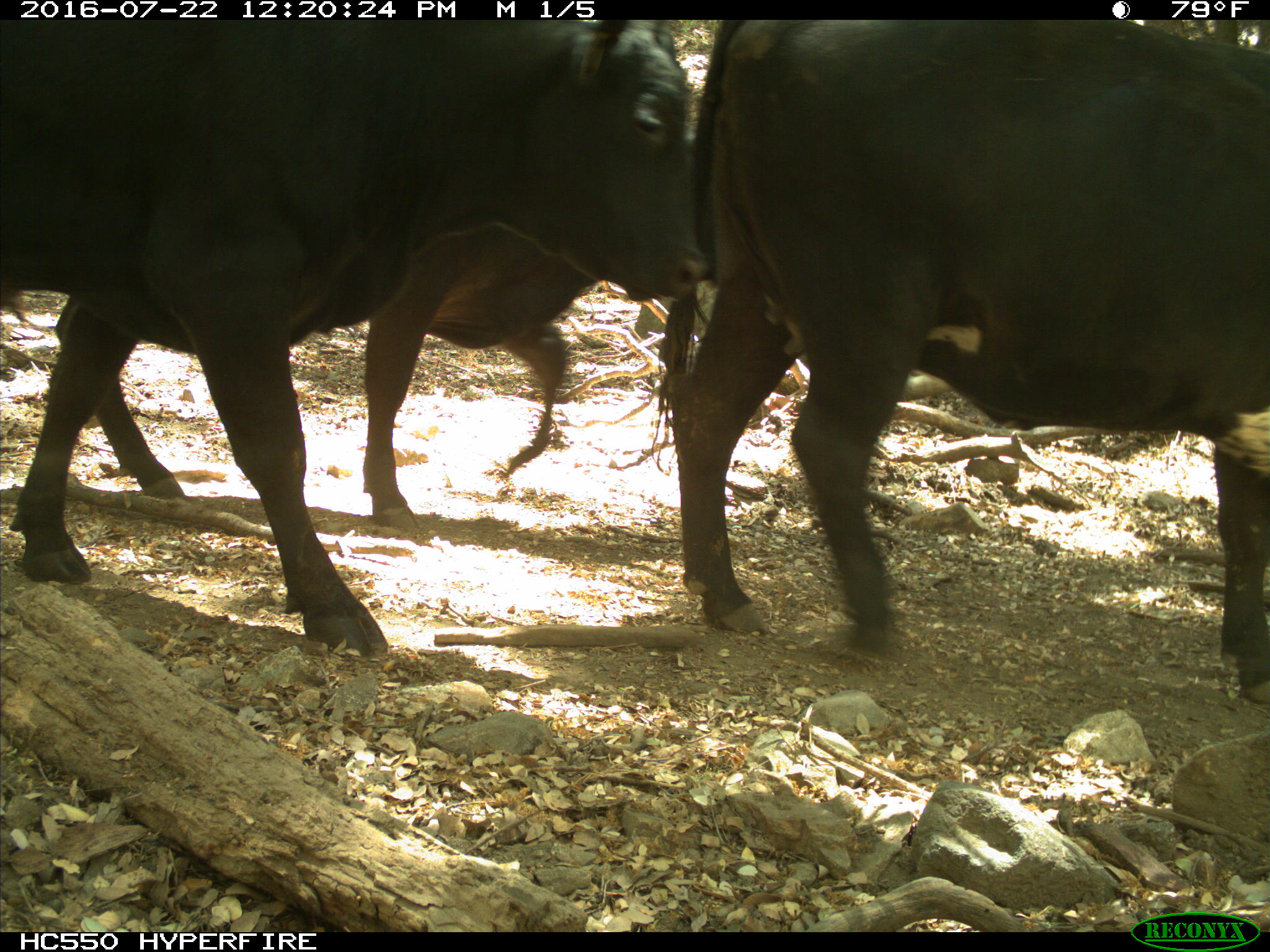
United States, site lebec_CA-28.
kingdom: Animalia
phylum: Chordata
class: Mammalia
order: Artiodactyla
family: Bovidae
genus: Bos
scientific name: Bos taurus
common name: domestic cow